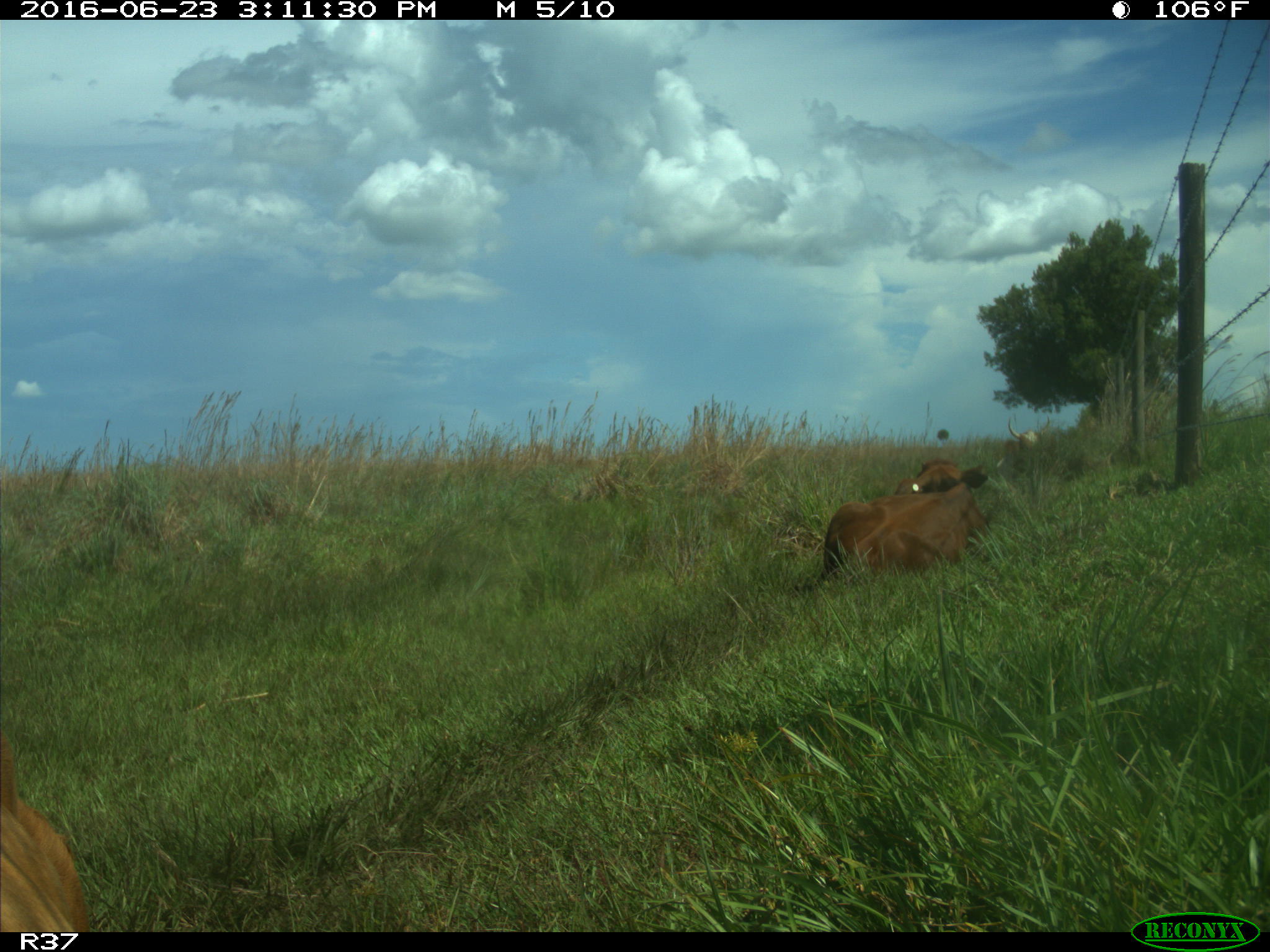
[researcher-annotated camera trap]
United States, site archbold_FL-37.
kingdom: Animalia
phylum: Chordata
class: Mammalia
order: Artiodactyla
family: Bovidae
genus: Bos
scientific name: Bos taurus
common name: domestic cow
Bos taurus (domestic cow).